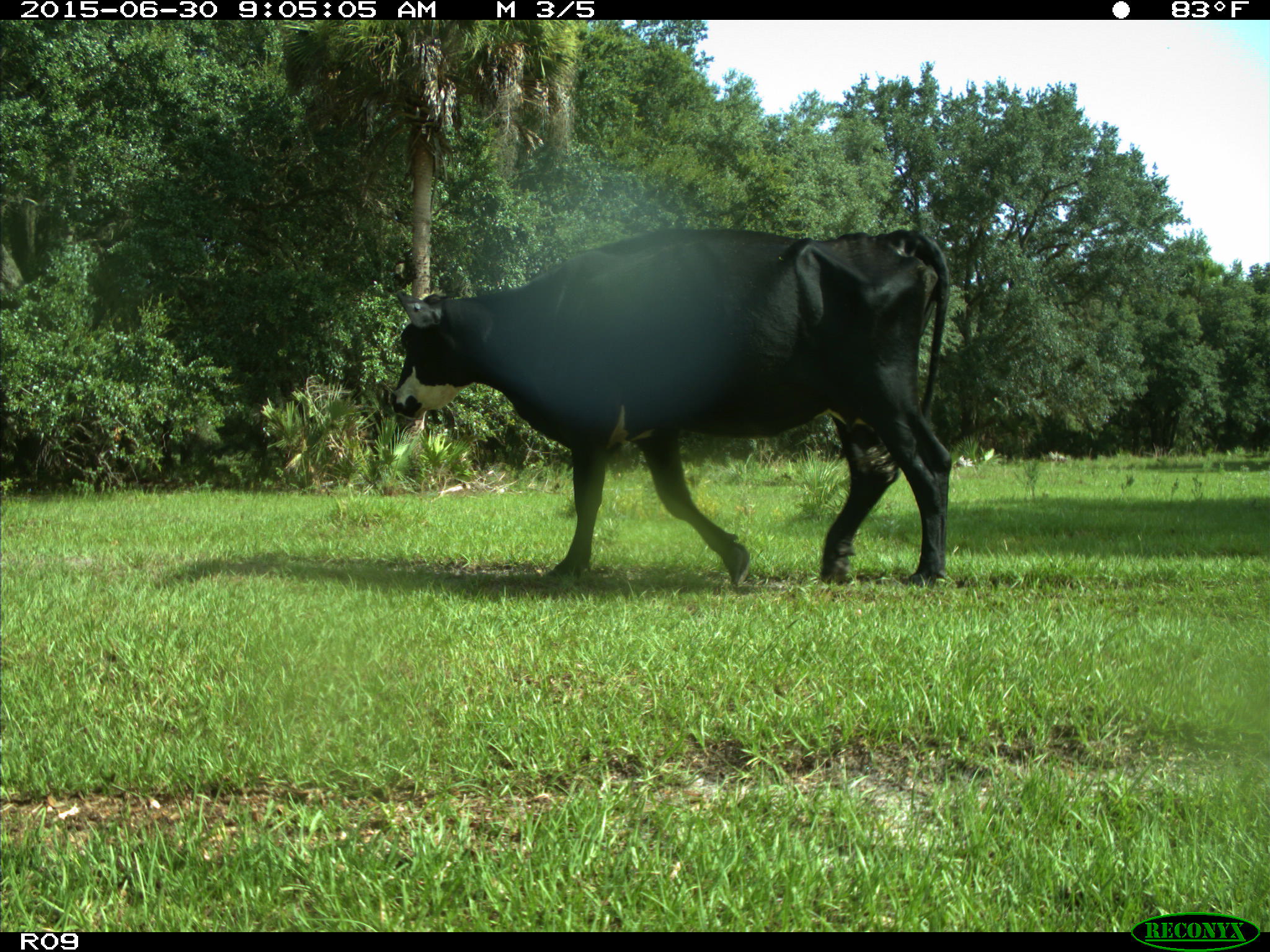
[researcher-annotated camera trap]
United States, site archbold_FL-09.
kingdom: Animalia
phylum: Chordata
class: Mammalia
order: Artiodactyla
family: Bovidae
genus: Bos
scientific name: Bos taurus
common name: domestic cow